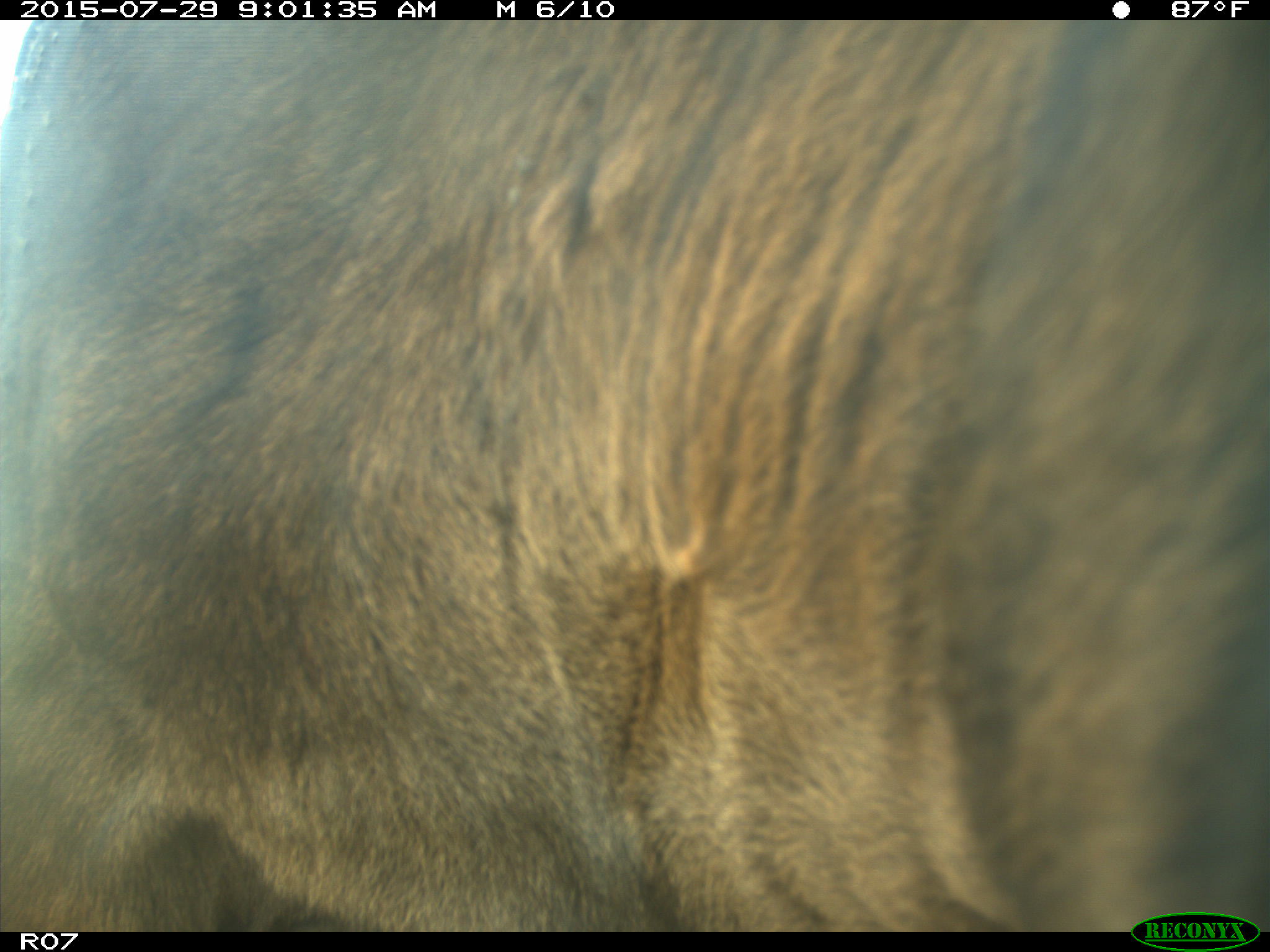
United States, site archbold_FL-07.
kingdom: Animalia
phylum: Chordata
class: Mammalia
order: Artiodactyla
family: Bovidae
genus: Bos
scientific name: Bos taurus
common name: domestic cow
Bos taurus (domestic cow).